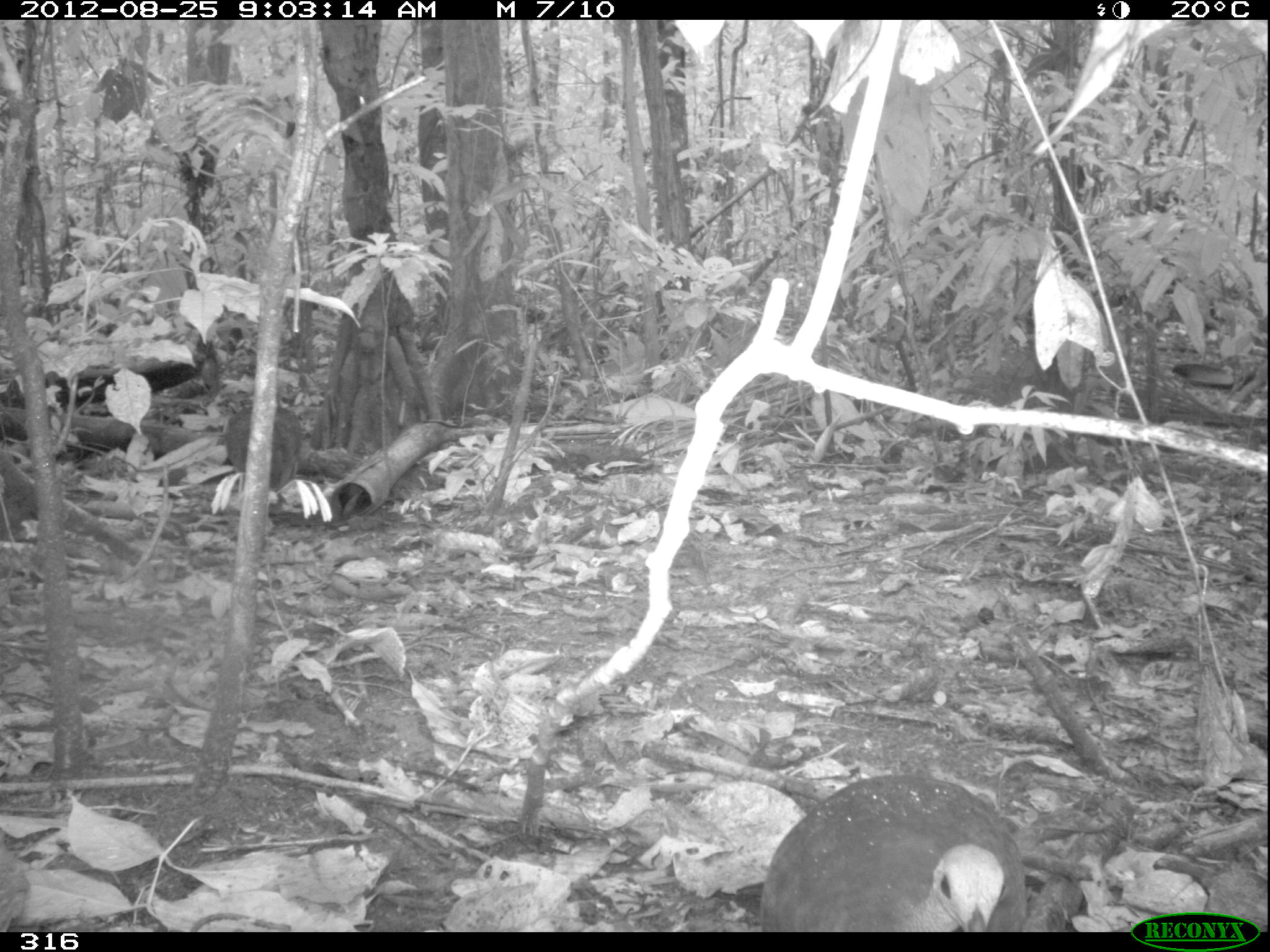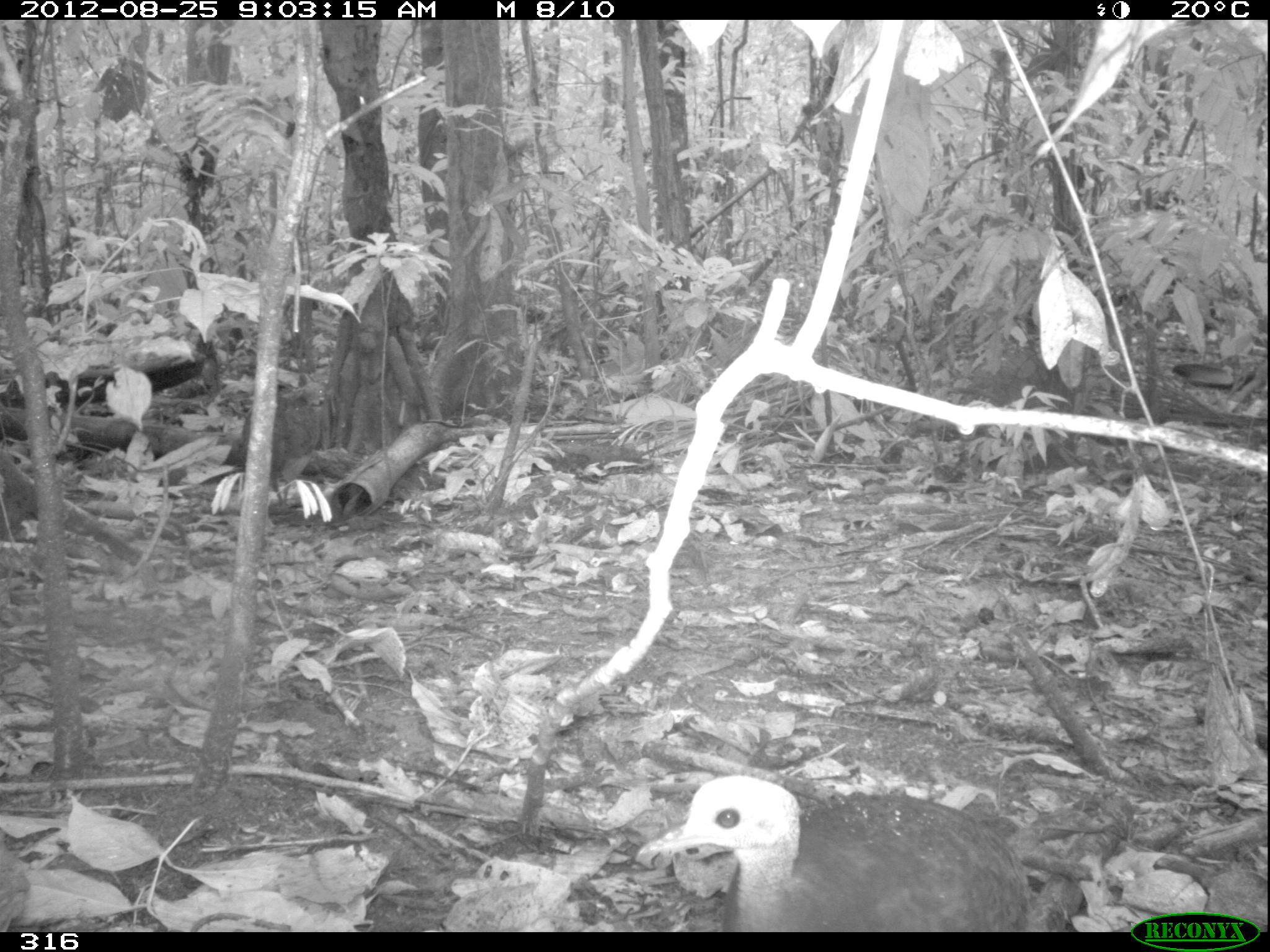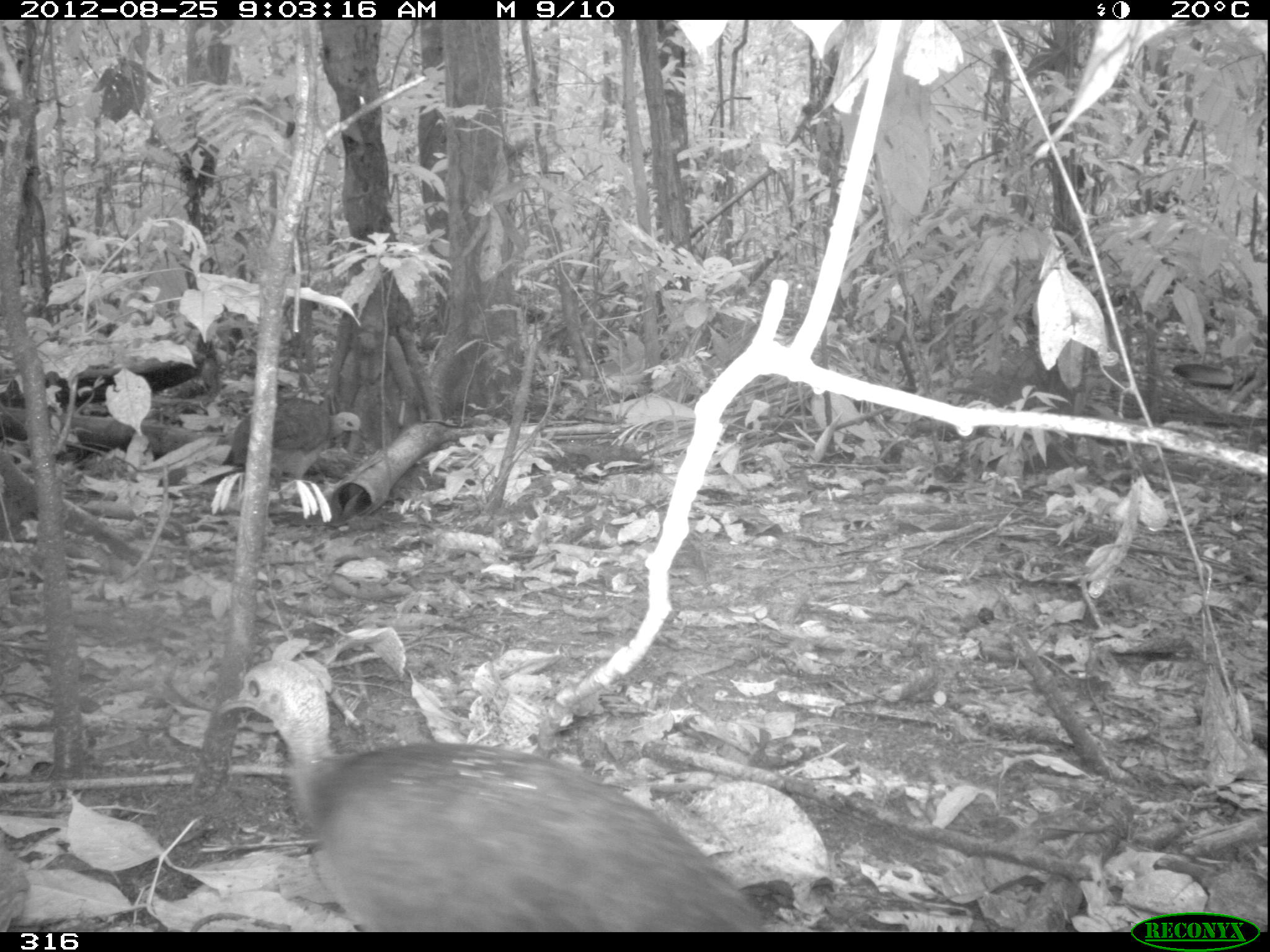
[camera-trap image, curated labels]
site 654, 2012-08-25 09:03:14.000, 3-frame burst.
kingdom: Animalia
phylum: Chordata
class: Aves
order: Galliformes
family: Phasianidae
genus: Alectoris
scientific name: Alectoris rufa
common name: red-legged partridge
Alectoris rufa (red-legged partridge).